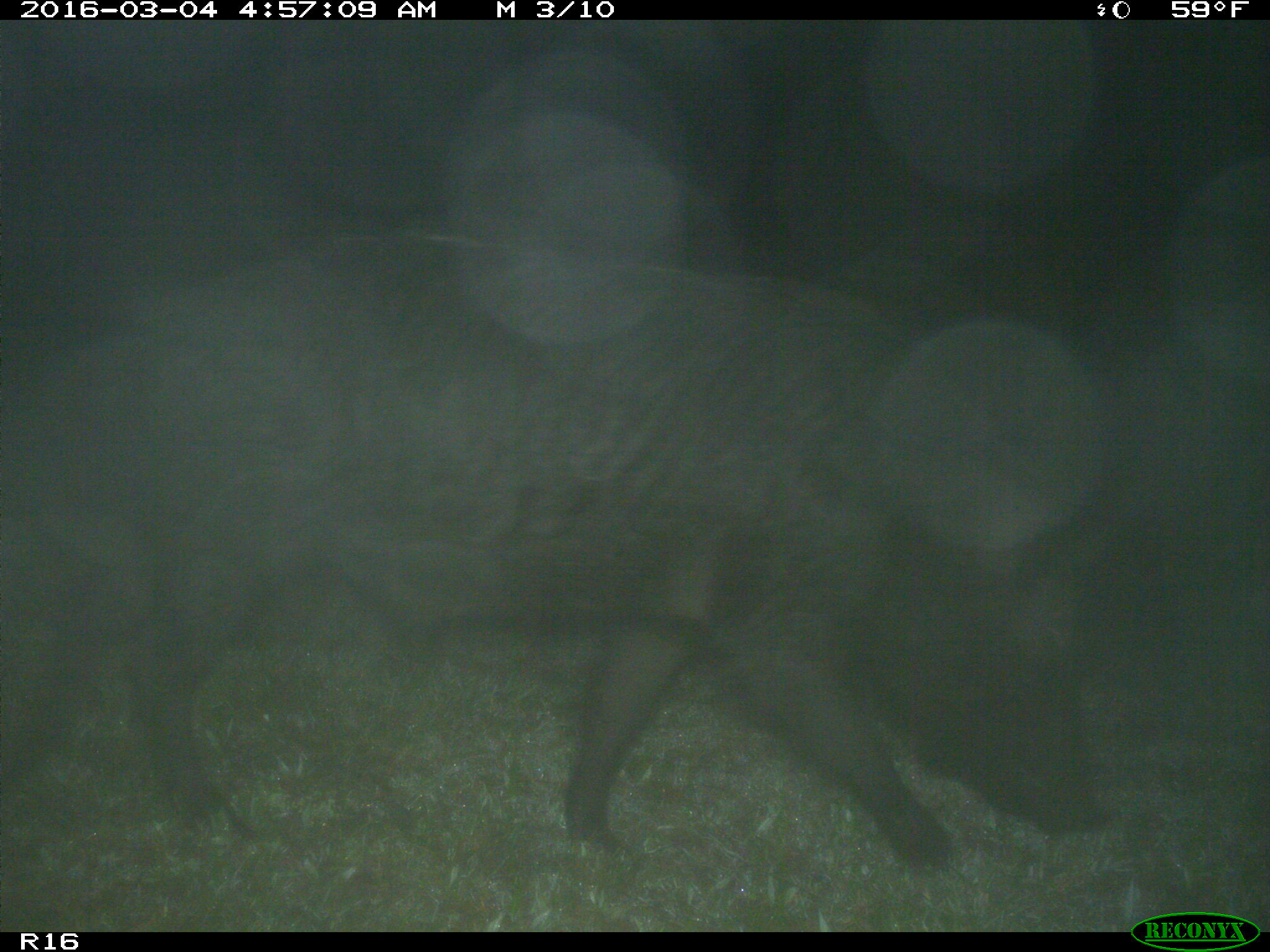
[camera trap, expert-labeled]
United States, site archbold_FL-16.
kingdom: Animalia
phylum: Chordata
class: Mammalia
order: Artiodactyla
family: Suidae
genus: Sus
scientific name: Sus scrofa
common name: wild boar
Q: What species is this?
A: Sus scrofa (wild boar).